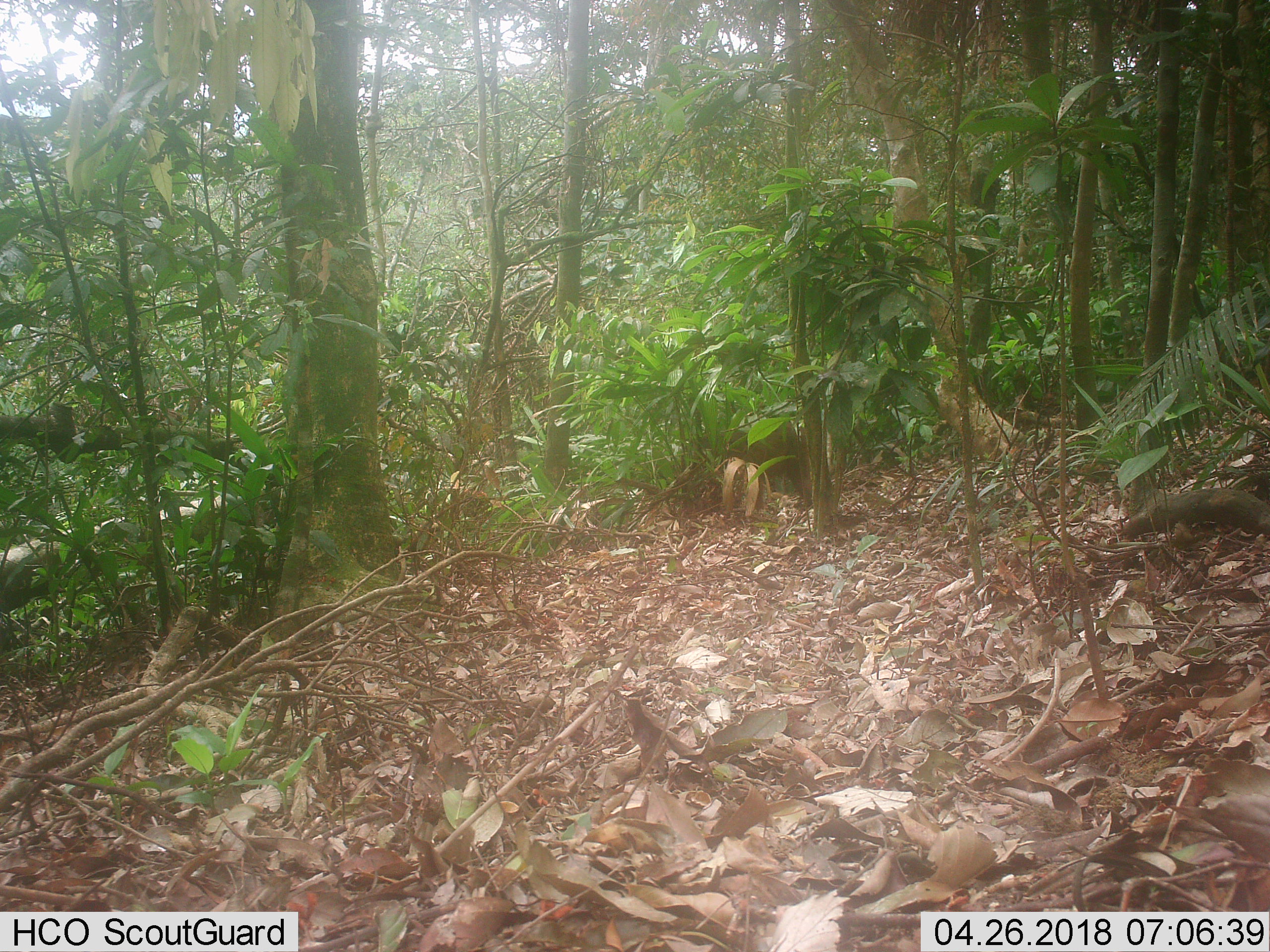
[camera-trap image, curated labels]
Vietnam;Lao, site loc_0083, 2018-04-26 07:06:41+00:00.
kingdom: Animalia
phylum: Chordata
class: Mammalia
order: Primates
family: Cercopithecidae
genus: Macaca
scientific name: Macaca arctoides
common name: stump-tailed macaque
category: stump tailed macaque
Stump tailed macaque (stump-tailed macaque) (Macaca arctoides). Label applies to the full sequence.